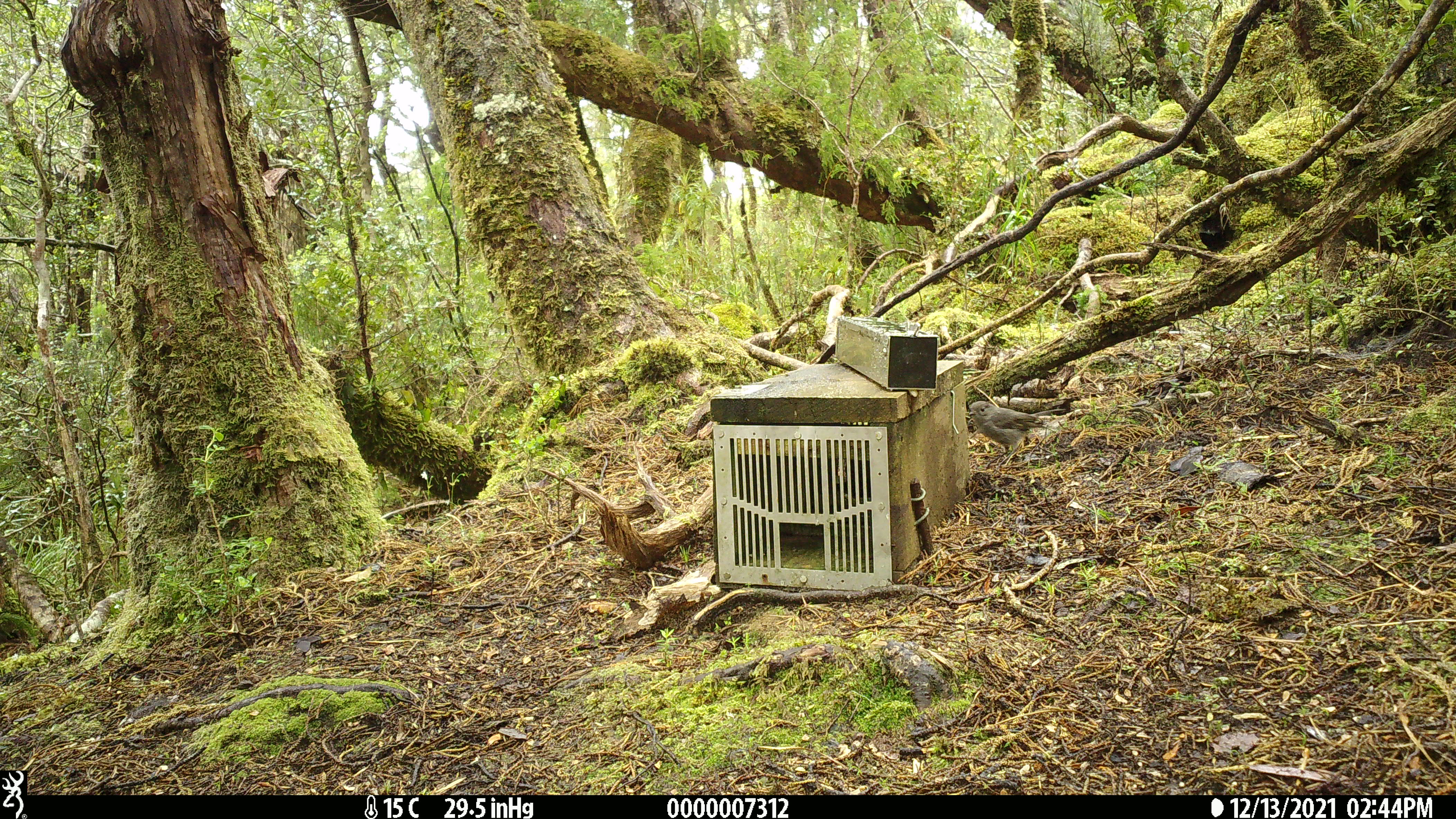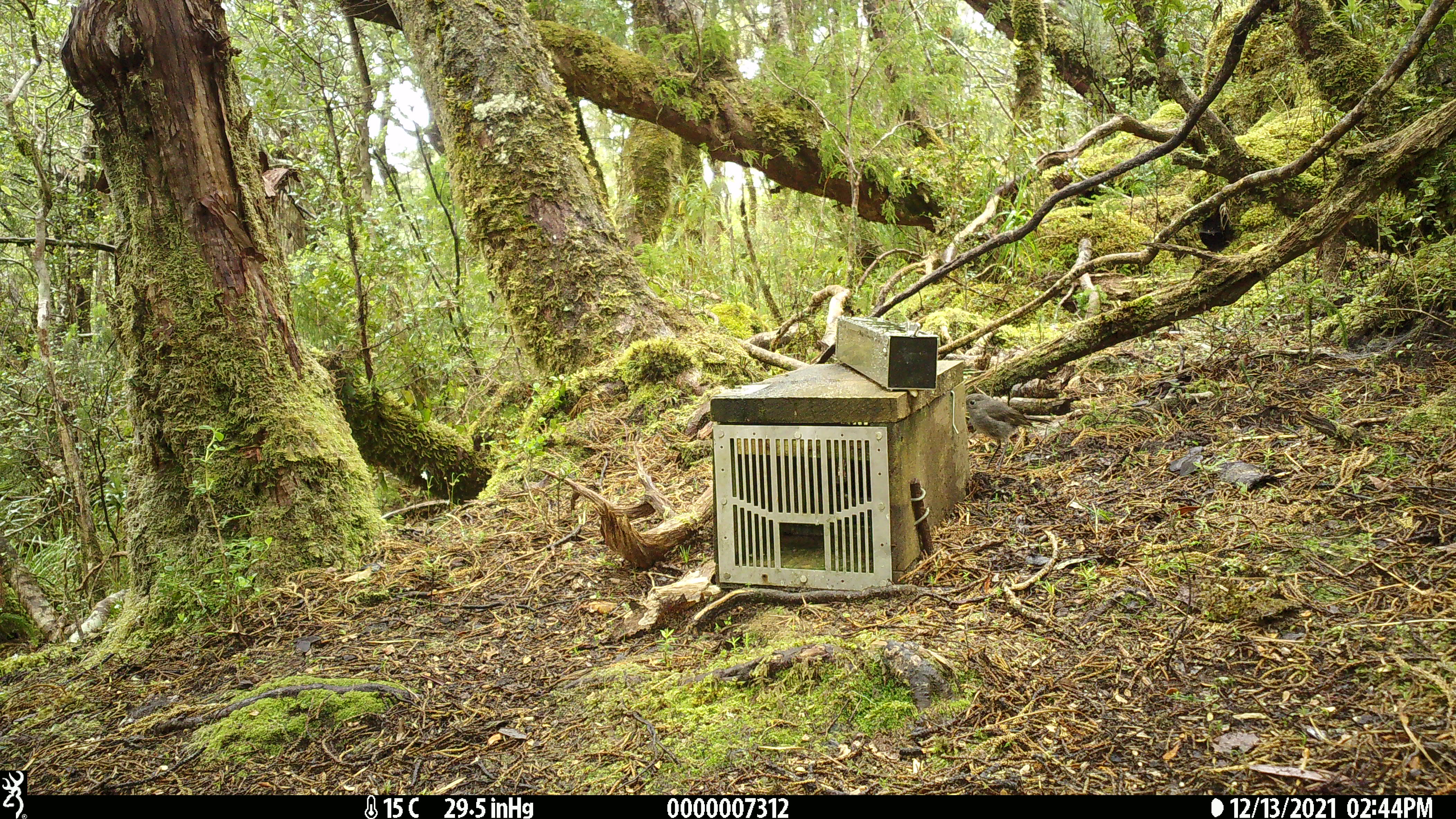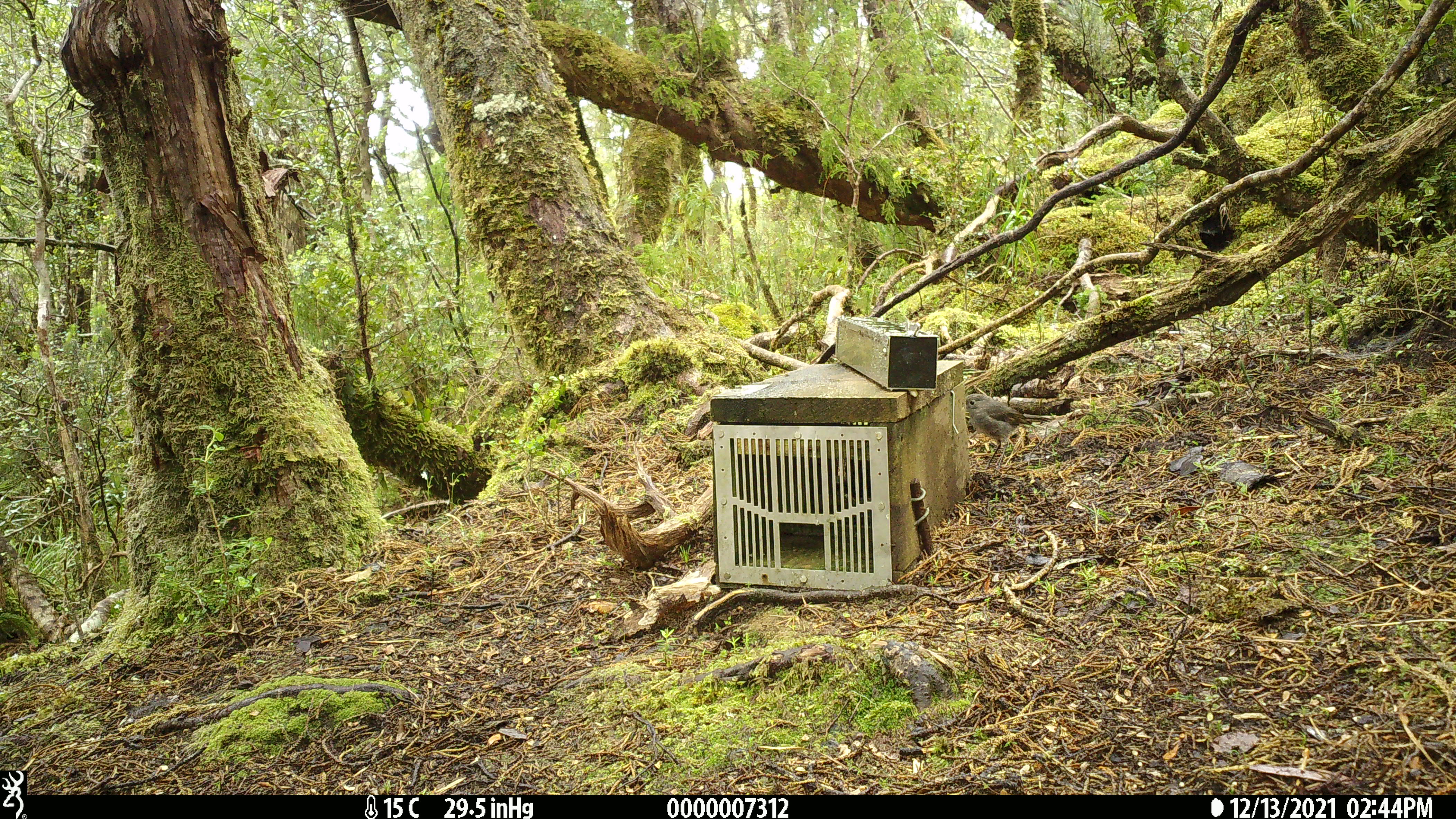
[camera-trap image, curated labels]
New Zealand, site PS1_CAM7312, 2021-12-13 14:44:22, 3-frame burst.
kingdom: Animalia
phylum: Chordata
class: Aves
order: Passeriformes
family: Petroicidae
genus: Petroica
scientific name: Petroica australis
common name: new zealand robin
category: robin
Robin (new zealand robin) (Petroica australis).